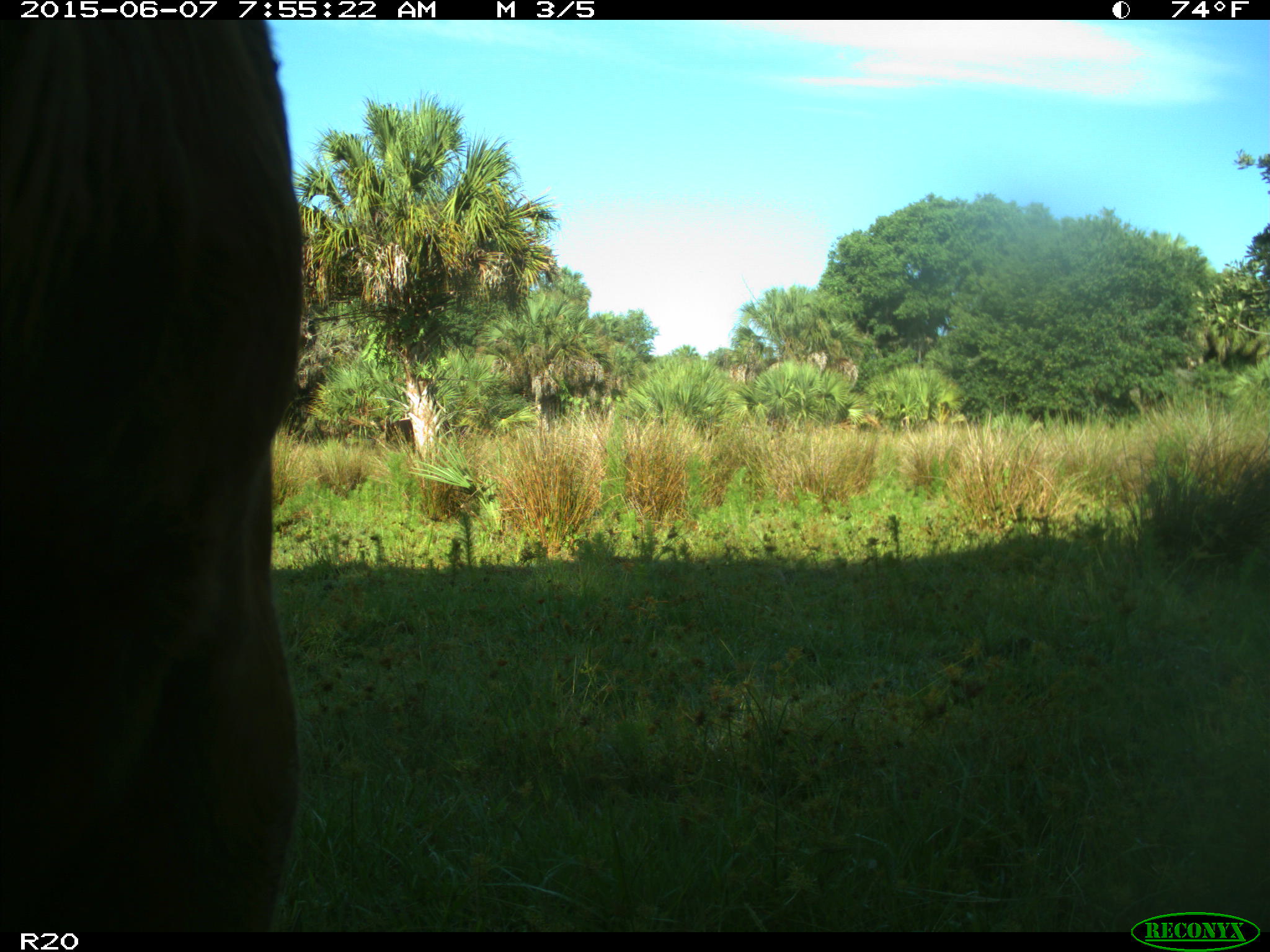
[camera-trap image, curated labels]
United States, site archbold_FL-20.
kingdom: Animalia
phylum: Chordata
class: Mammalia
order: Artiodactyla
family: Bovidae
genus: Bos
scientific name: Bos taurus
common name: domestic cow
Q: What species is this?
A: Bos taurus (domestic cow).